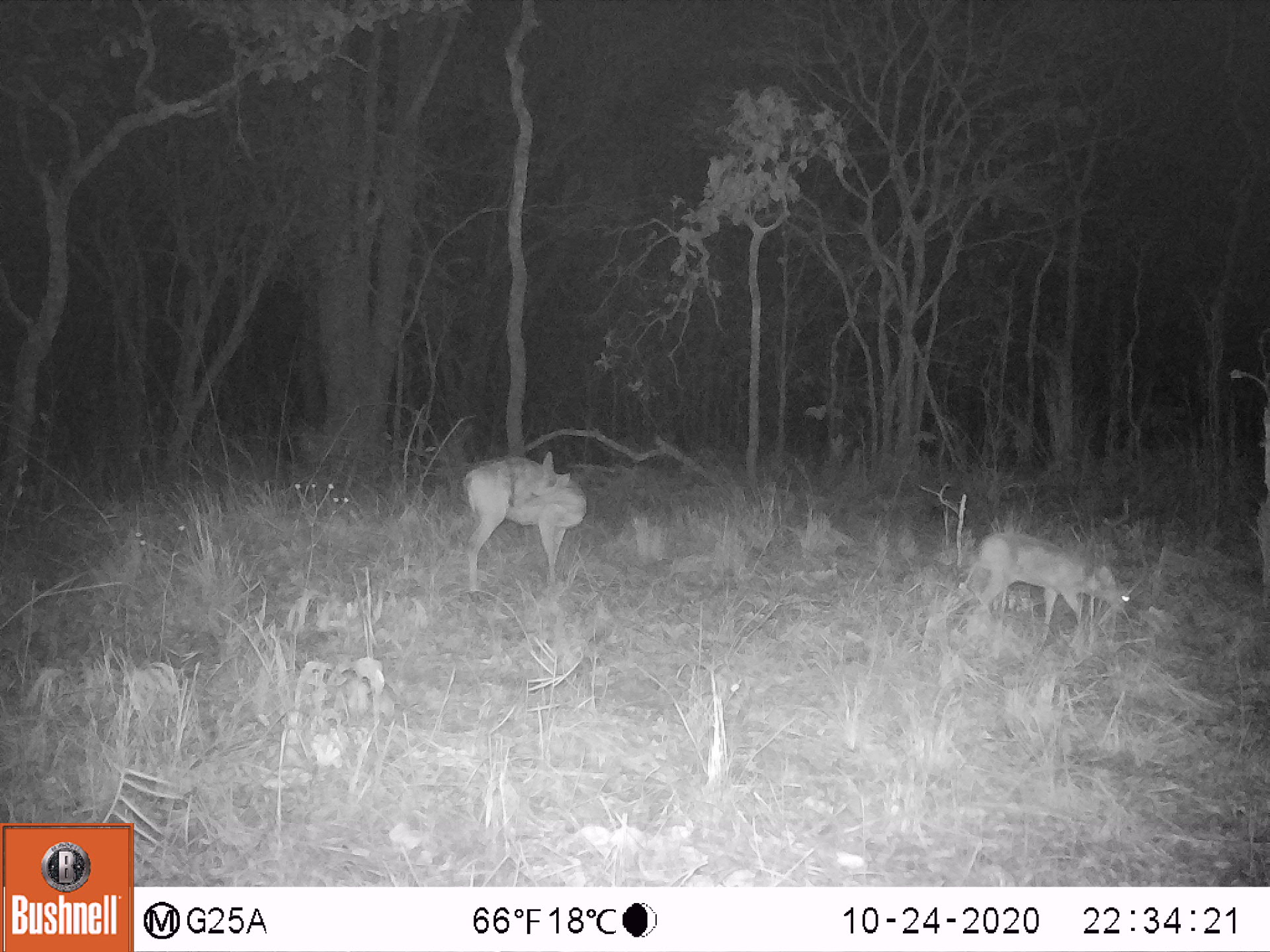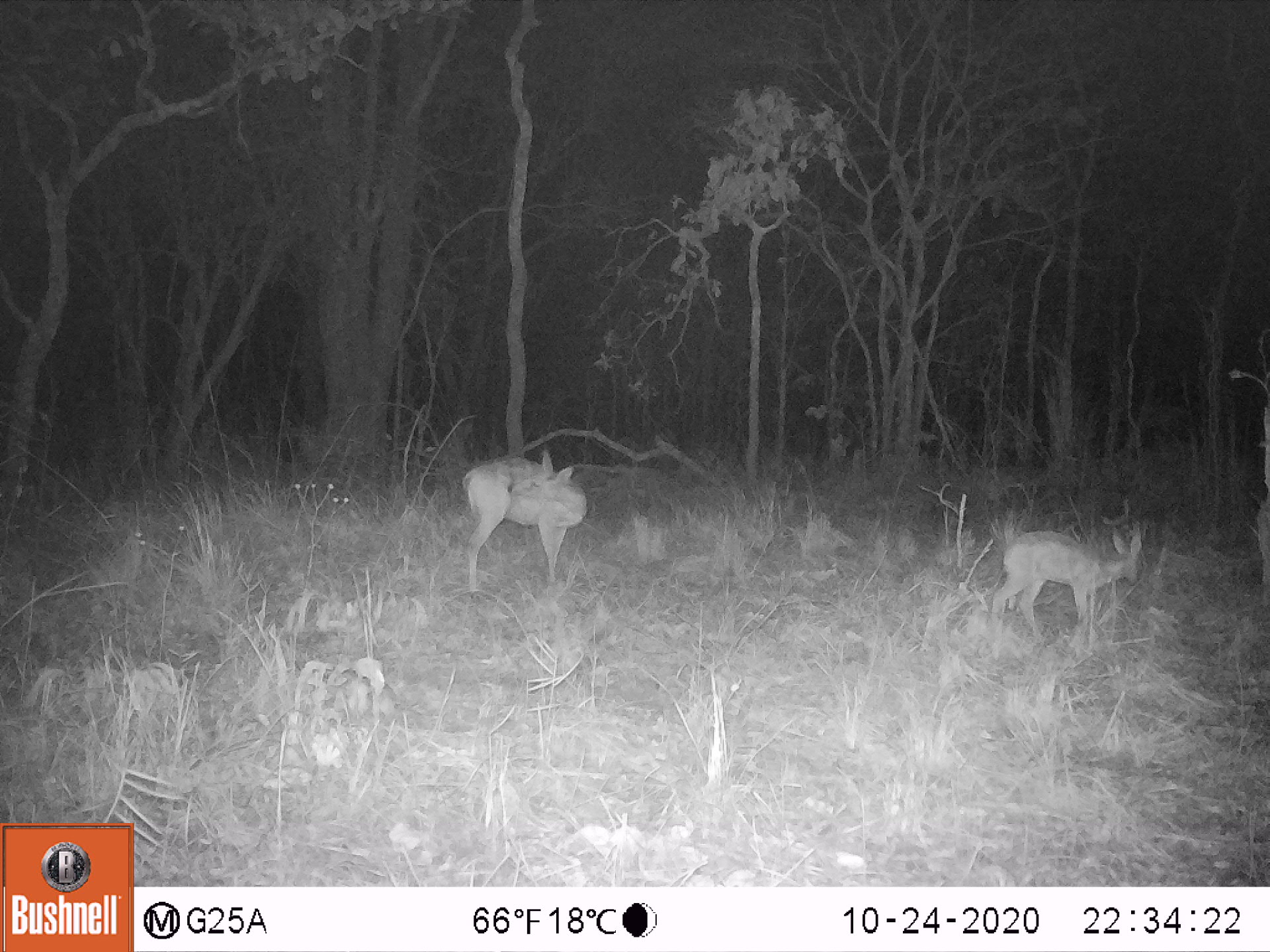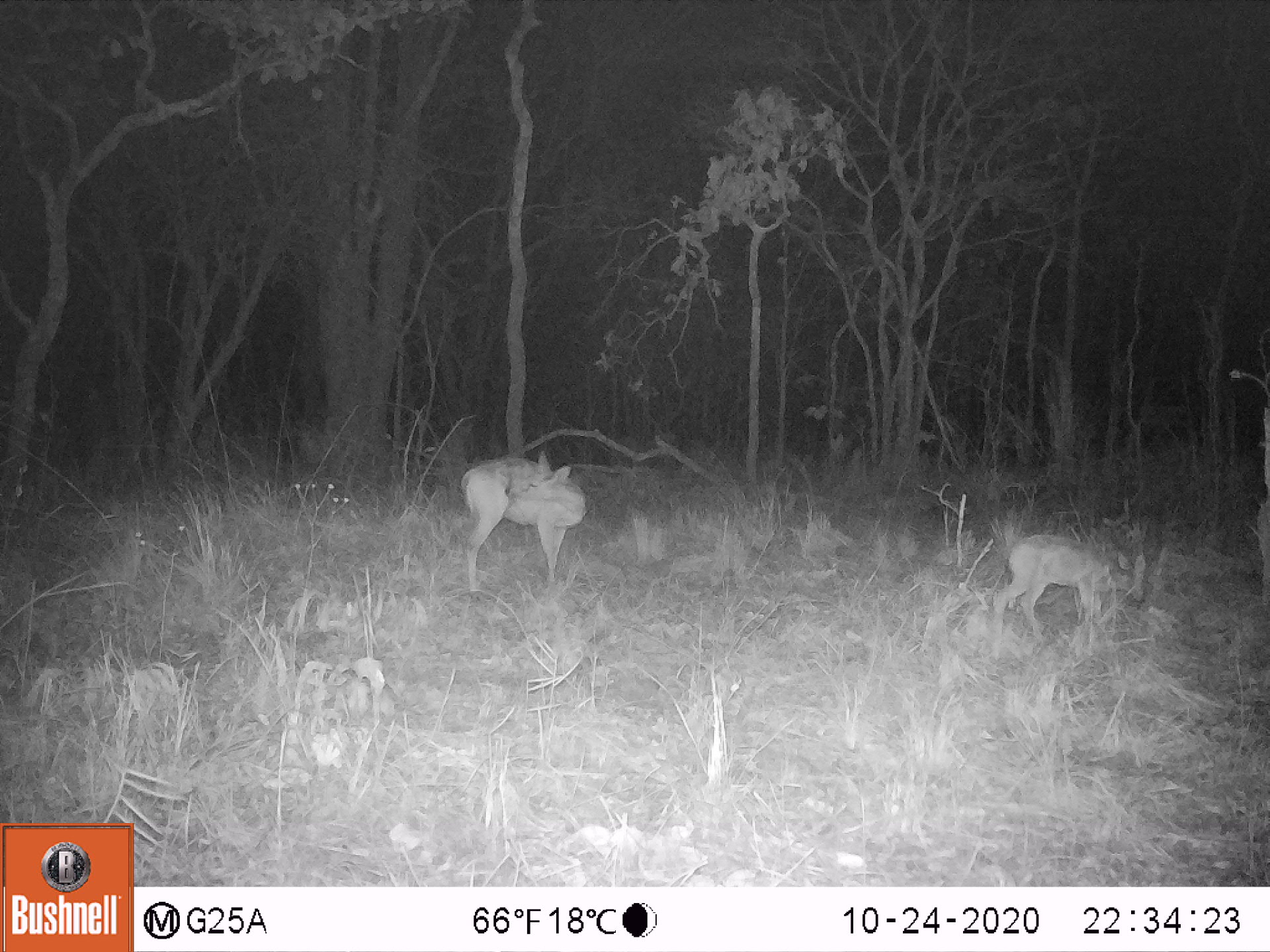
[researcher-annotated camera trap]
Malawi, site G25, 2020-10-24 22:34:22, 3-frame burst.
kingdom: Animalia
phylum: Chordata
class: Mammalia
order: Artiodactyla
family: Bovidae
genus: Sylvicapra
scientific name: Sylvicapra grimmia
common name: common duiker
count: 2